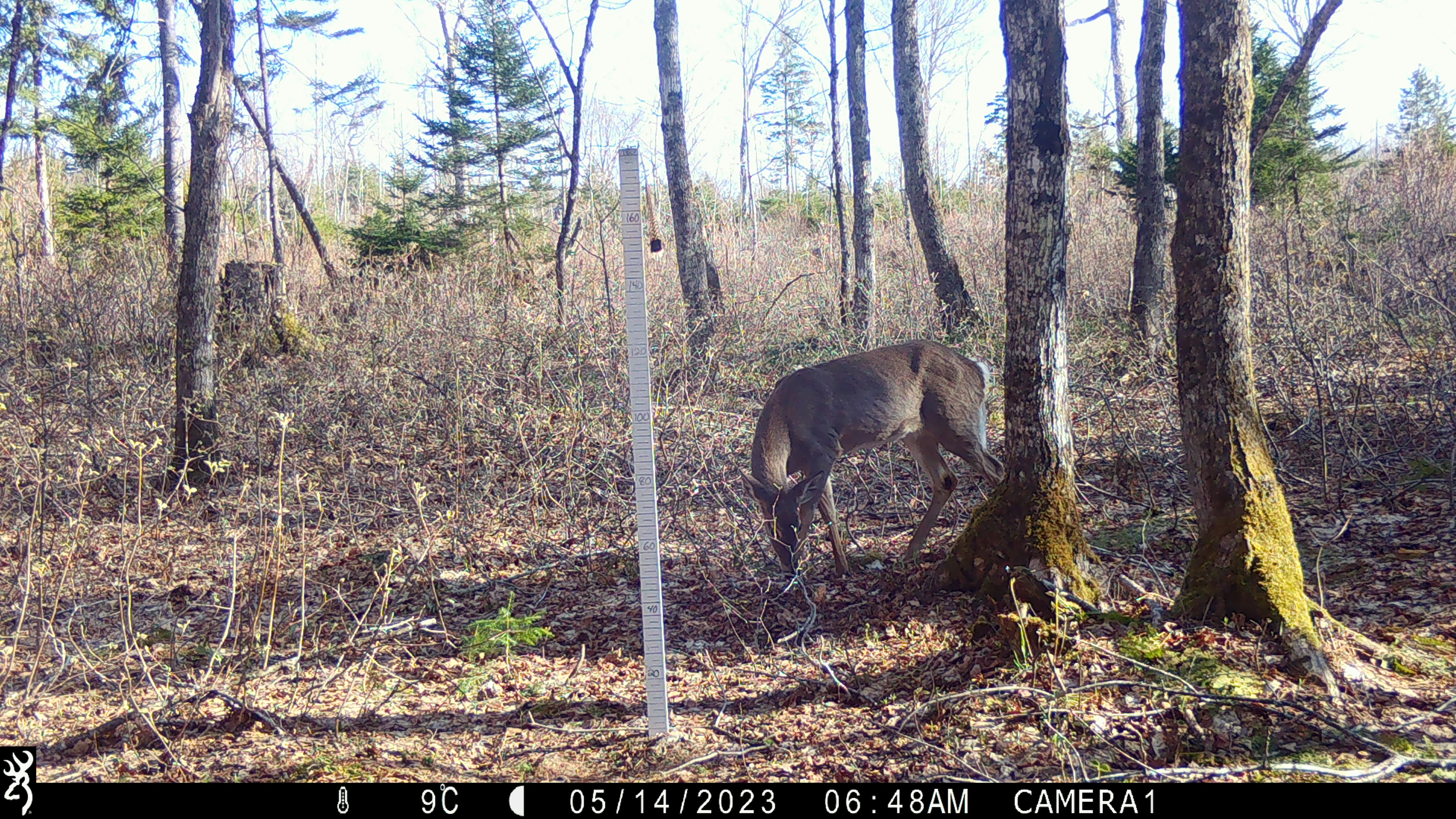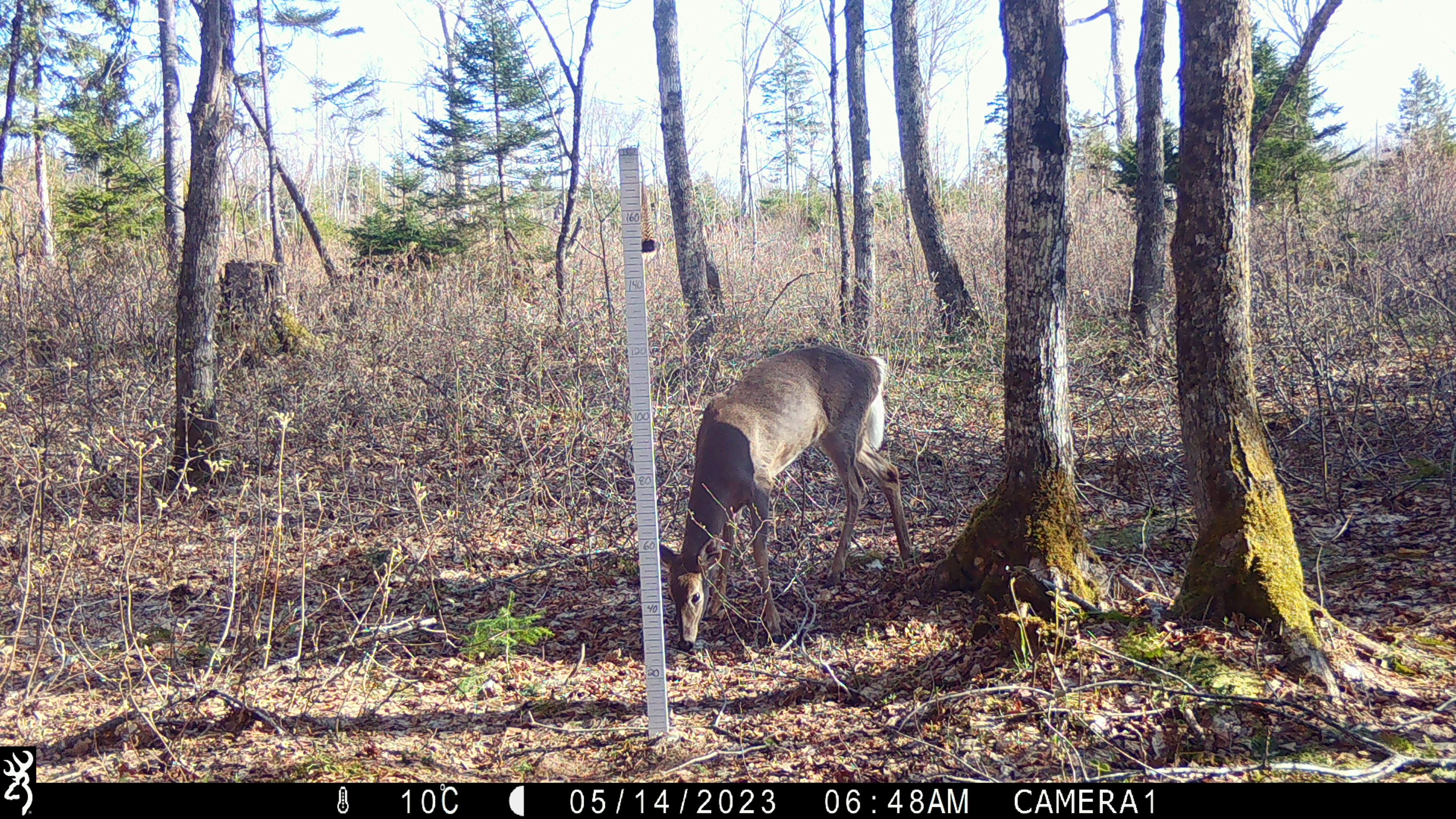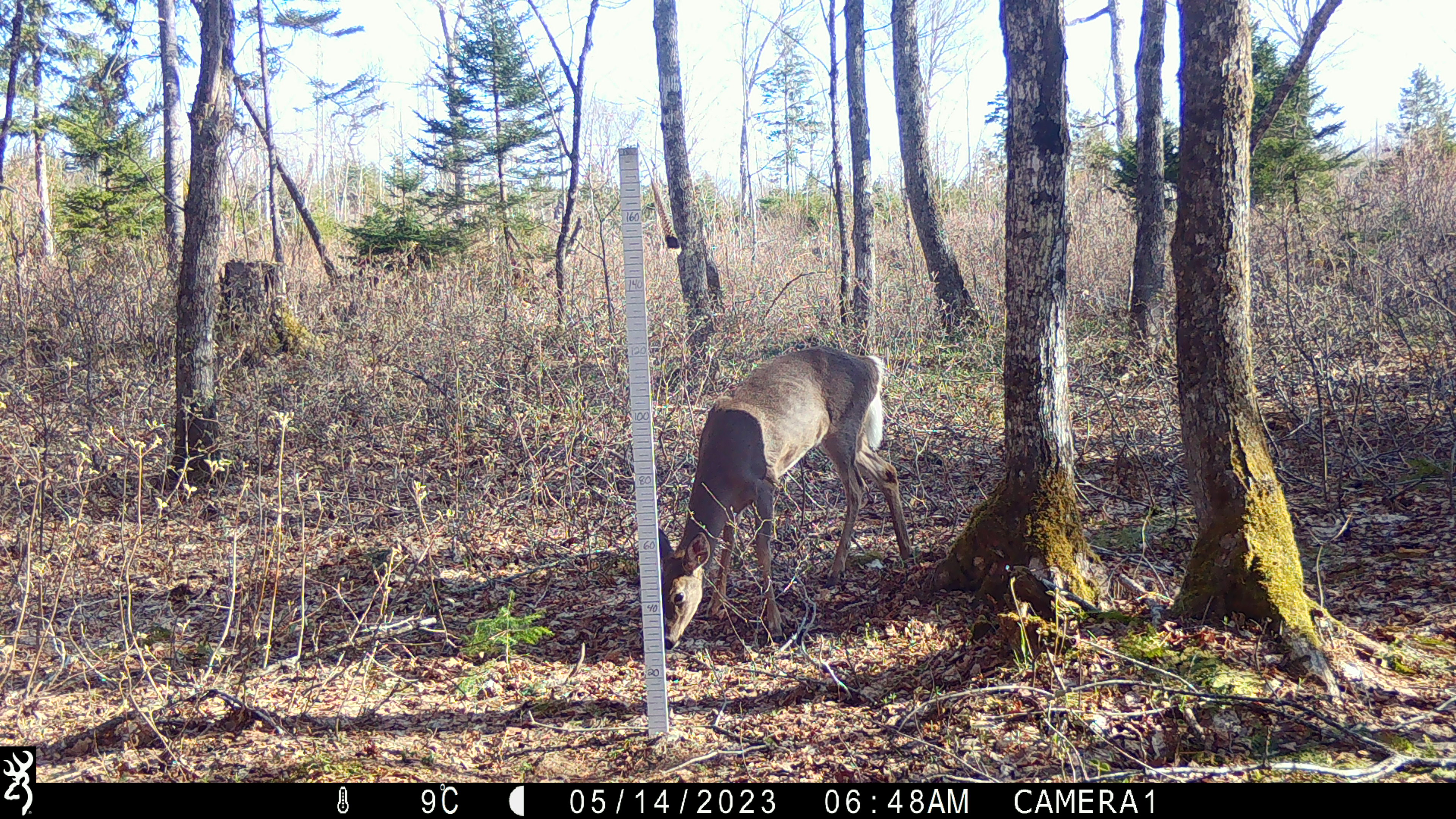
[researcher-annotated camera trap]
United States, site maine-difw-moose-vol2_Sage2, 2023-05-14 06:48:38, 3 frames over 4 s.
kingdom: Animalia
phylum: Chordata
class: Mammalia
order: Artiodactyla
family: Cervidae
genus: Odocoileus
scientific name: Odocoileus virginianus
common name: white-tailed deer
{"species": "white-tailed deer (Odocoileus virginianus)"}